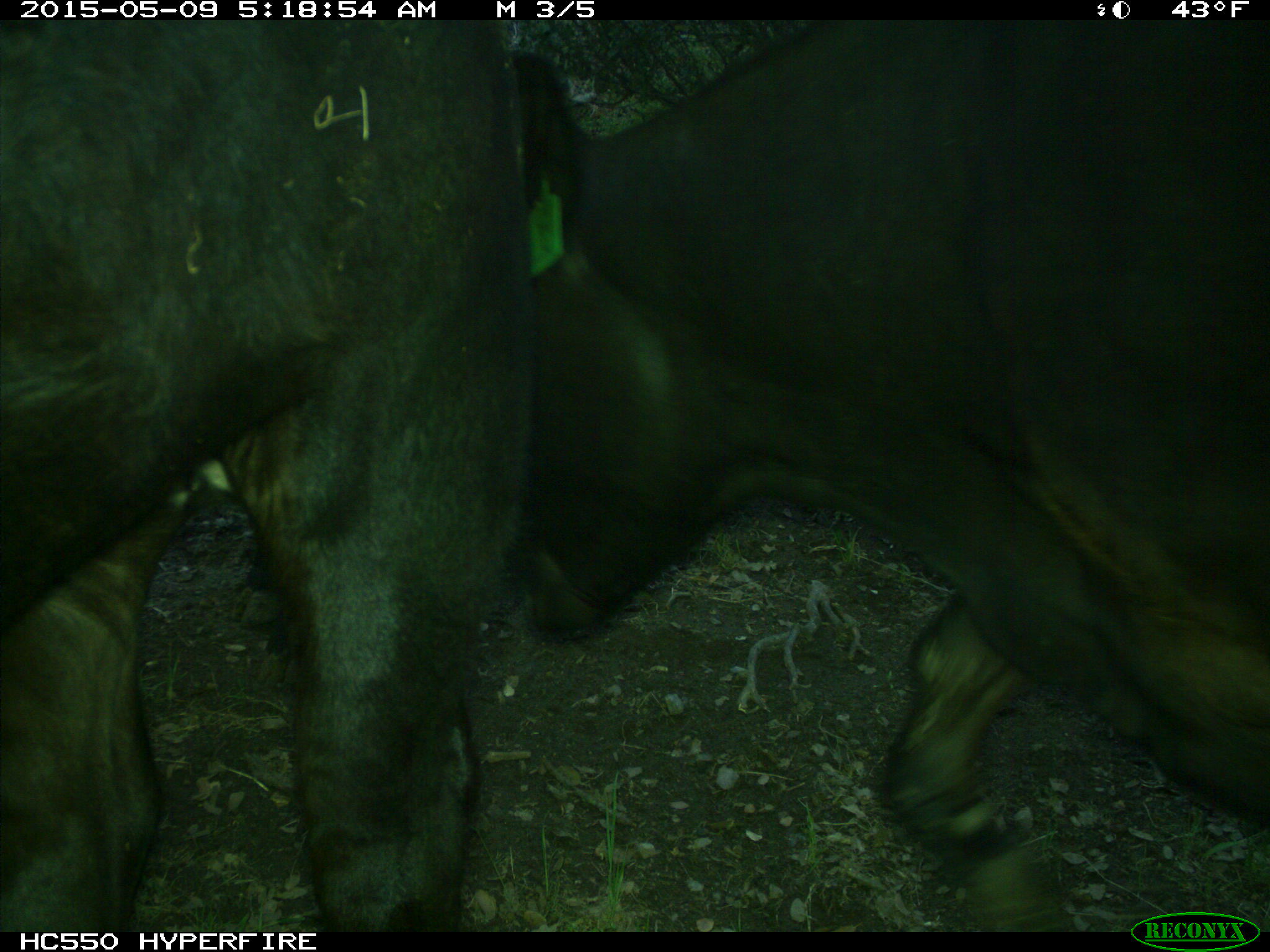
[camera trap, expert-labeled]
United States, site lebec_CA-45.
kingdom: Animalia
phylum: Chordata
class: Mammalia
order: Artiodactyla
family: Bovidae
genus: Bos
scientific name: Bos taurus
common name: domestic cow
Bos taurus (domestic cow).